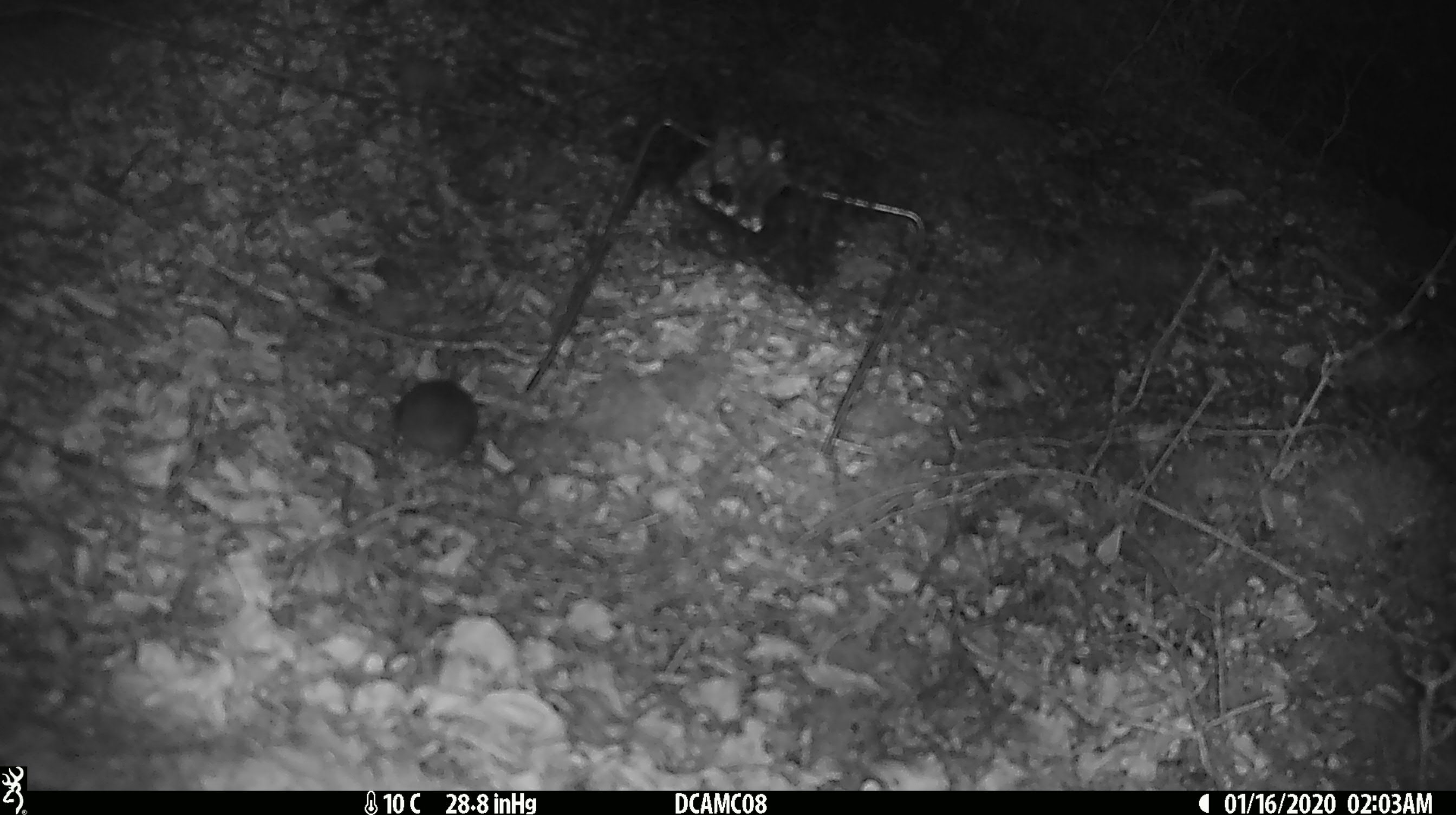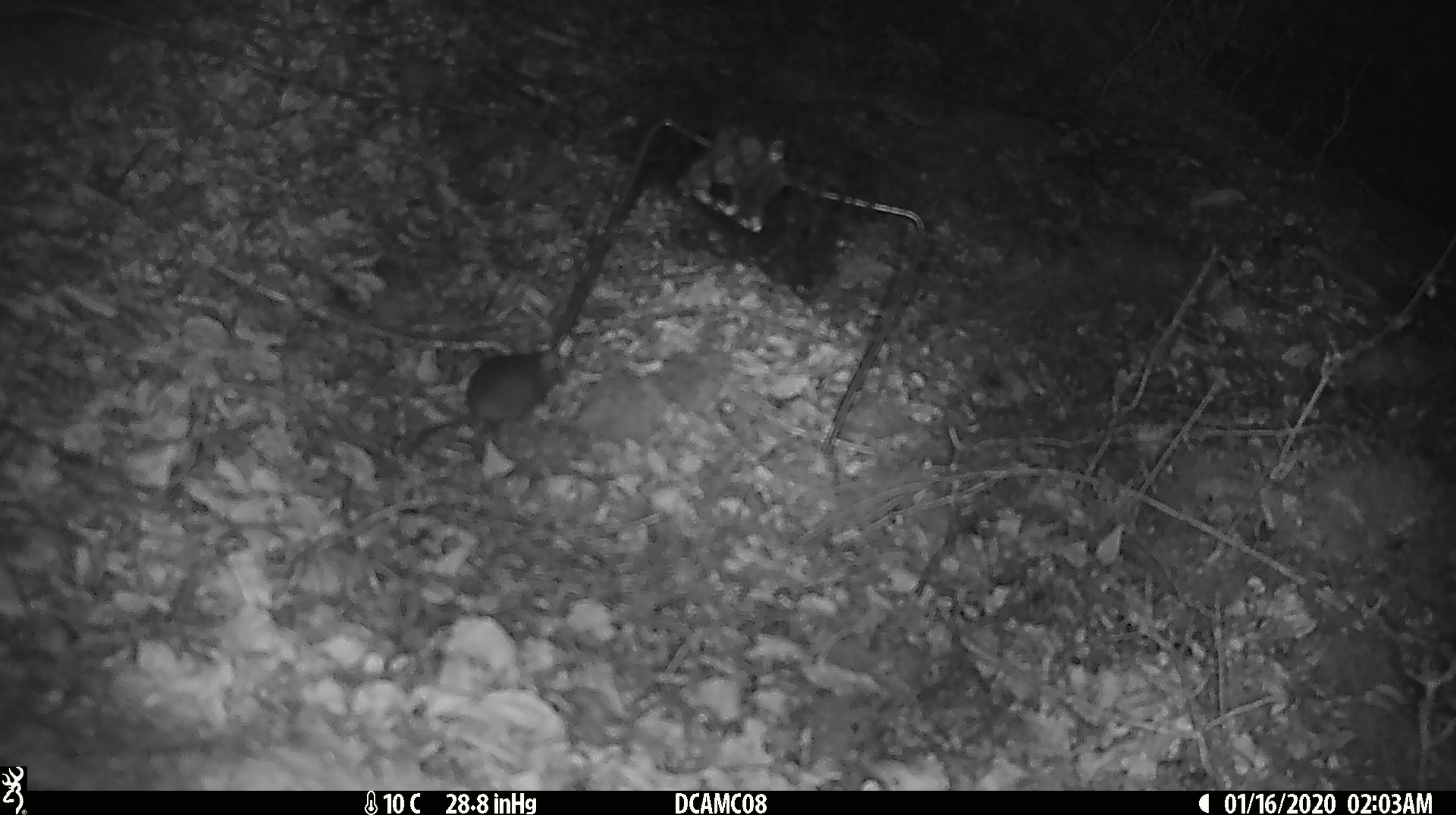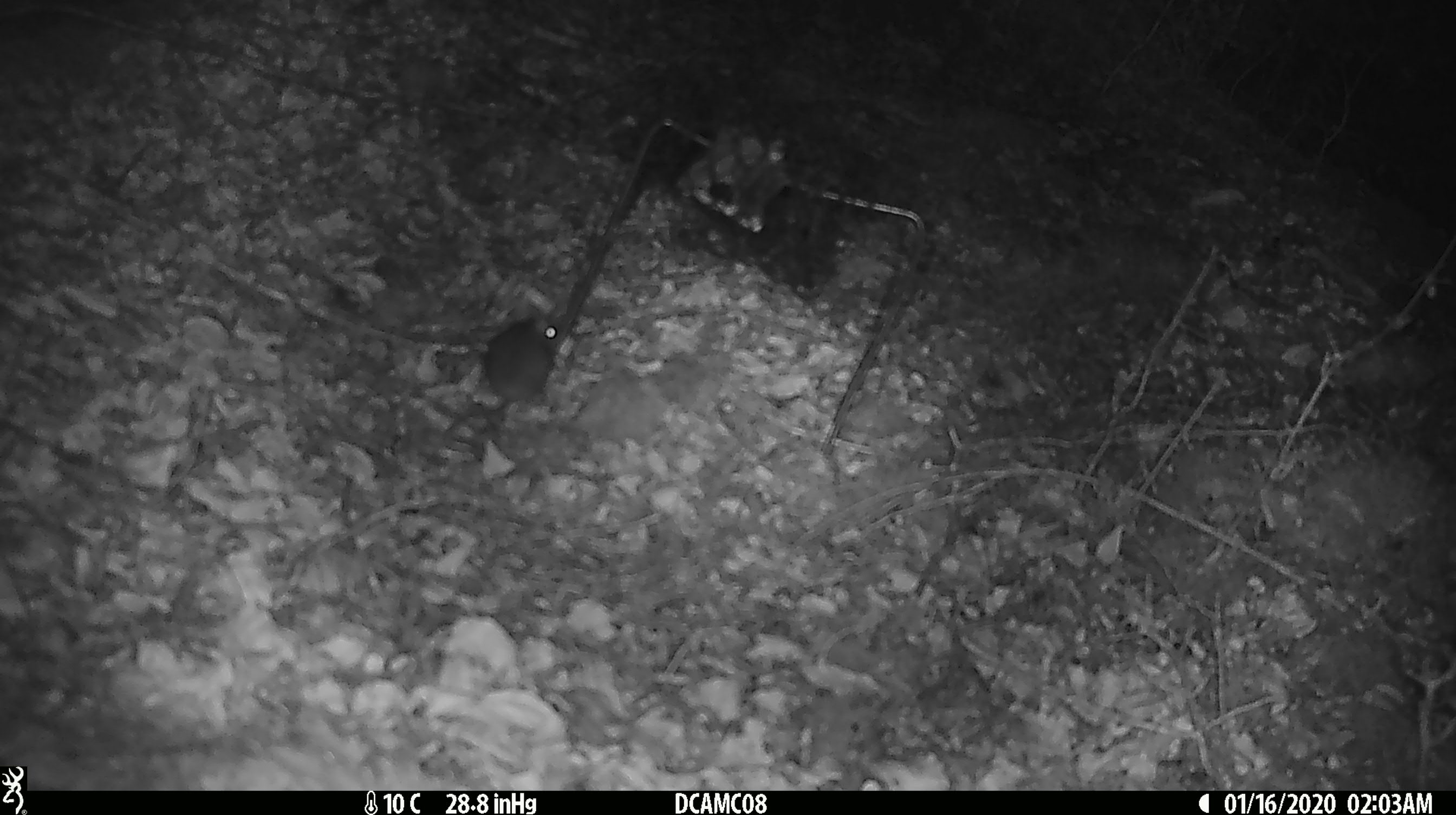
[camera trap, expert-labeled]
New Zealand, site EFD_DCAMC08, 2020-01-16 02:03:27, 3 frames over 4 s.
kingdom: Animalia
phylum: Chordata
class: Mammalia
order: Rodentia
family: Muridae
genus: Mus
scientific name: Mus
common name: mouse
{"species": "mouse (Mus)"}